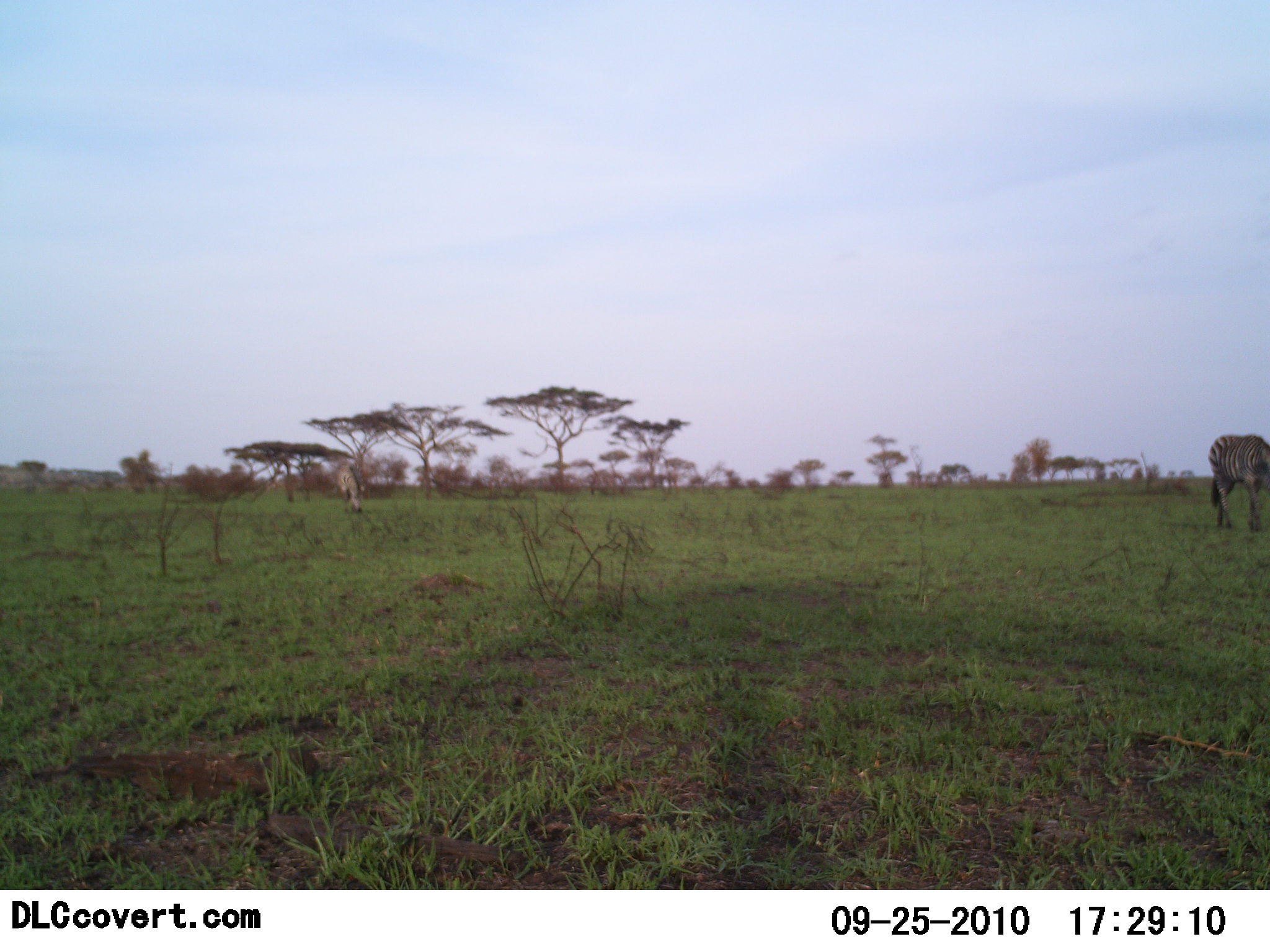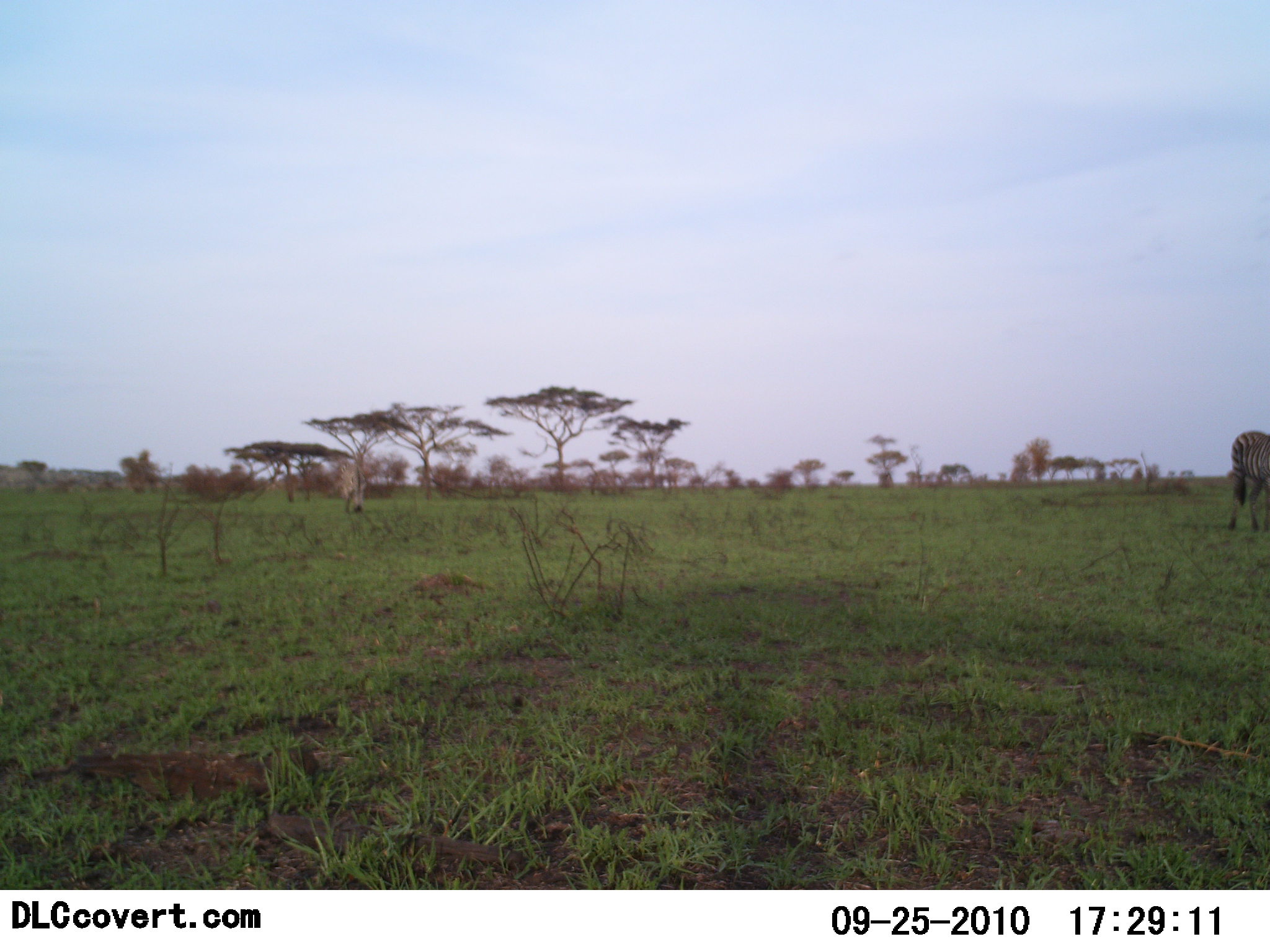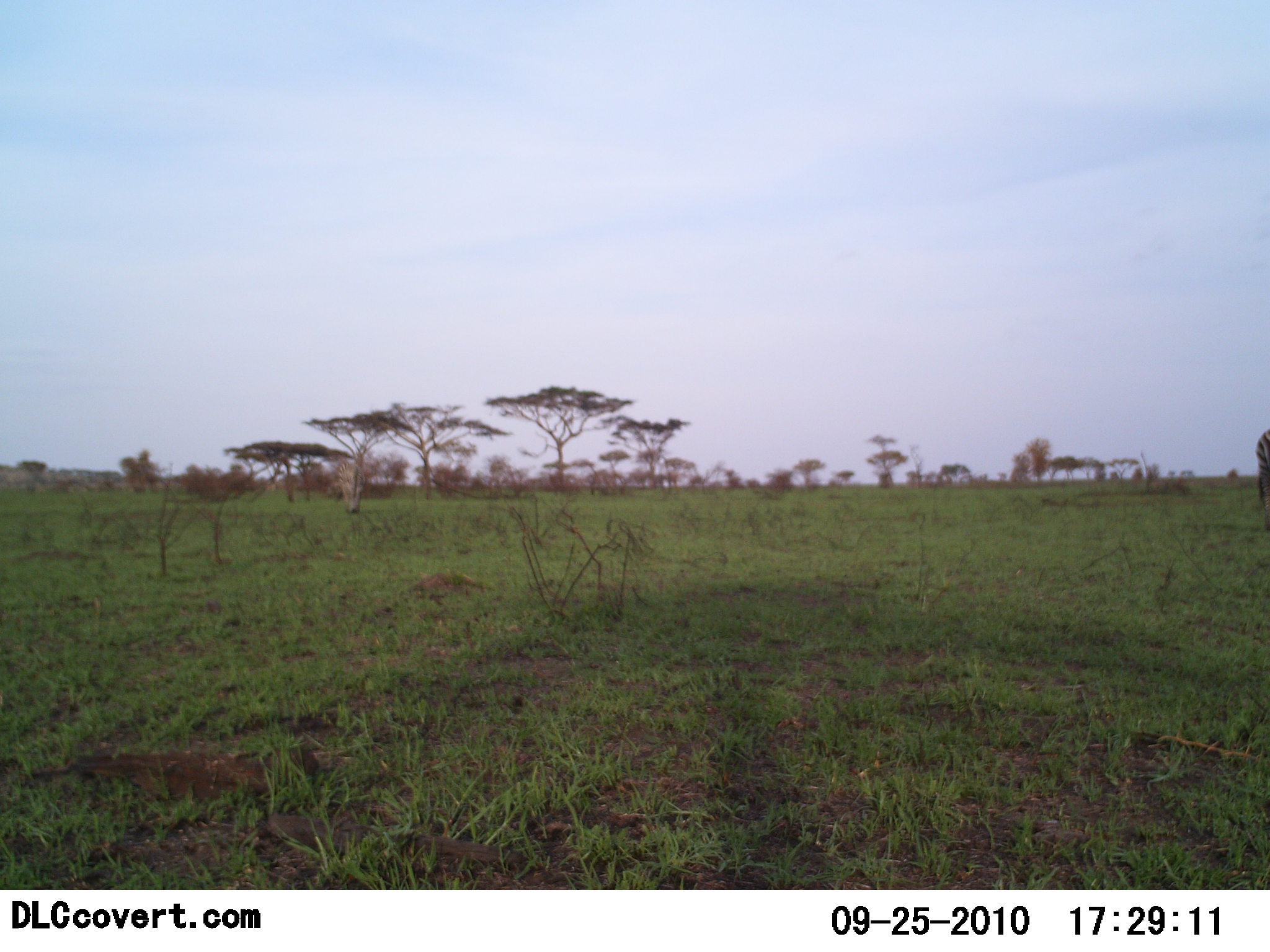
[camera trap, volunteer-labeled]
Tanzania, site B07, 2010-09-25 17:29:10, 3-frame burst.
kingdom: Animalia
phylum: Chordata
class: Mammalia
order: Perissodactyla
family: Equidae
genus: Equus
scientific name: Equus quagga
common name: plains zebra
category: zebra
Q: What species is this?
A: Zebra (plains zebra) (Equus quagga).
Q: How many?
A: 1.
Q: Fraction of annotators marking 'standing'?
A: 14%.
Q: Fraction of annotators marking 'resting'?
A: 0%.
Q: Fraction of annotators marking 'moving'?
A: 64%.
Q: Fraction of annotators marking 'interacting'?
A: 0%.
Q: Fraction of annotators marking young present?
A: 0%.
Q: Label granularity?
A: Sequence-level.